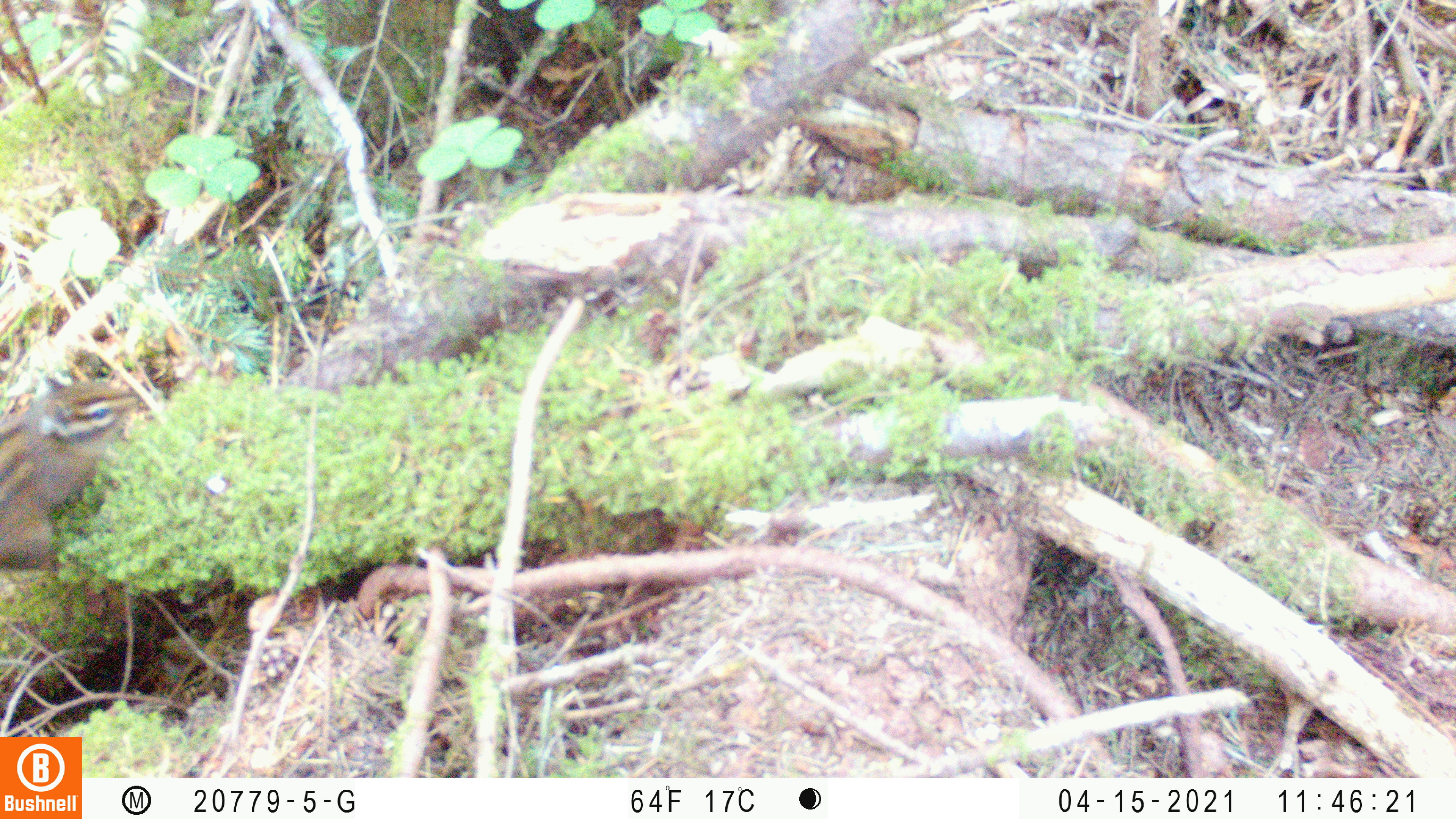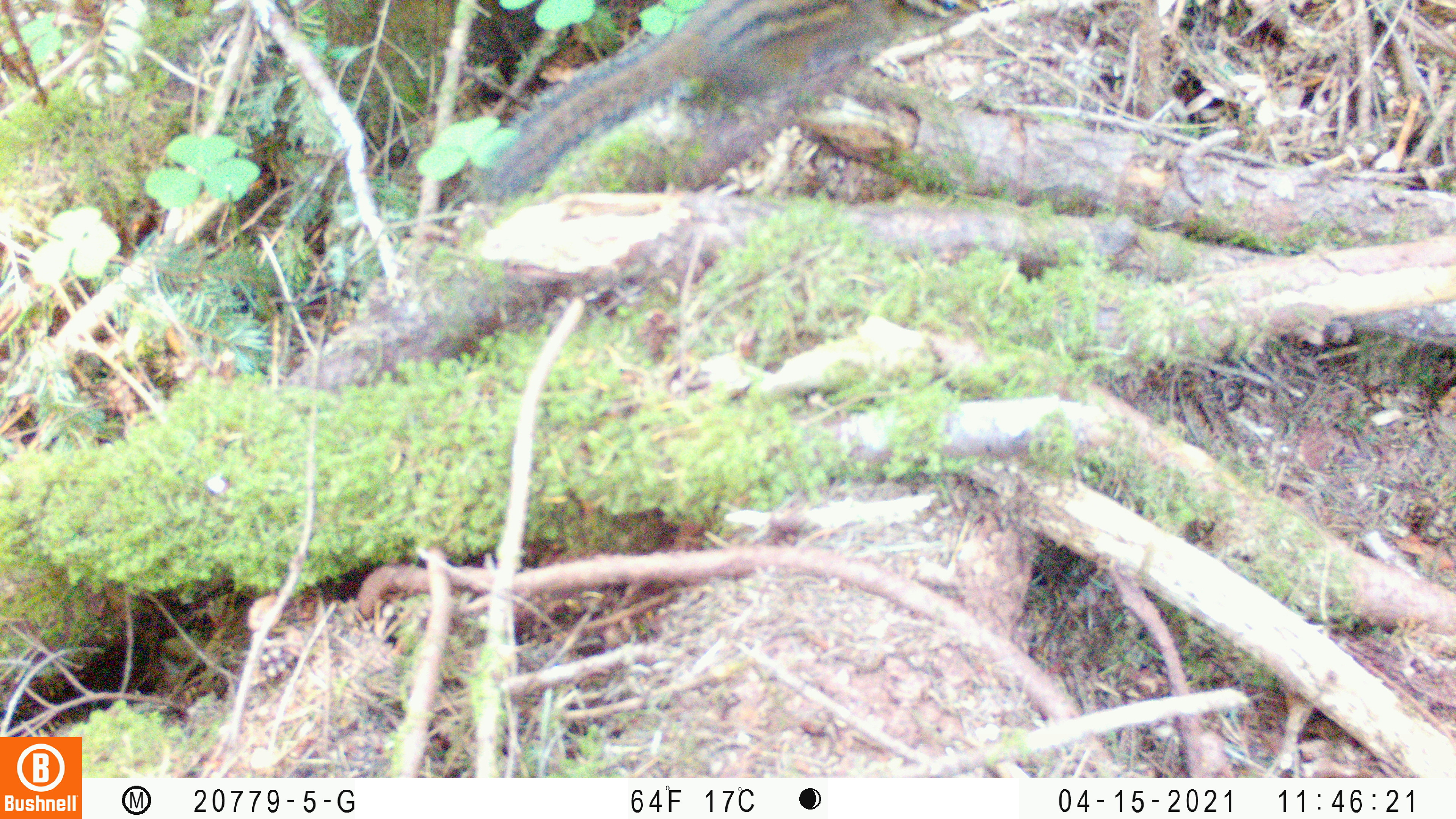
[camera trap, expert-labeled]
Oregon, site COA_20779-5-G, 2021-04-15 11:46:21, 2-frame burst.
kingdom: Animalia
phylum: Chordata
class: Mammalia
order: Rodentia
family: Sciuridae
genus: Neotamias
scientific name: Neotamias townsendii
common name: townsend's chipmunk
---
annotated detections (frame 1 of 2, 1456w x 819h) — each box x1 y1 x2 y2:
townsend's chipmunk: 0 338 162 605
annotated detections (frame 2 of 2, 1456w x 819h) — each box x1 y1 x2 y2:
townsend's chipmunk: 454 1 1008 215